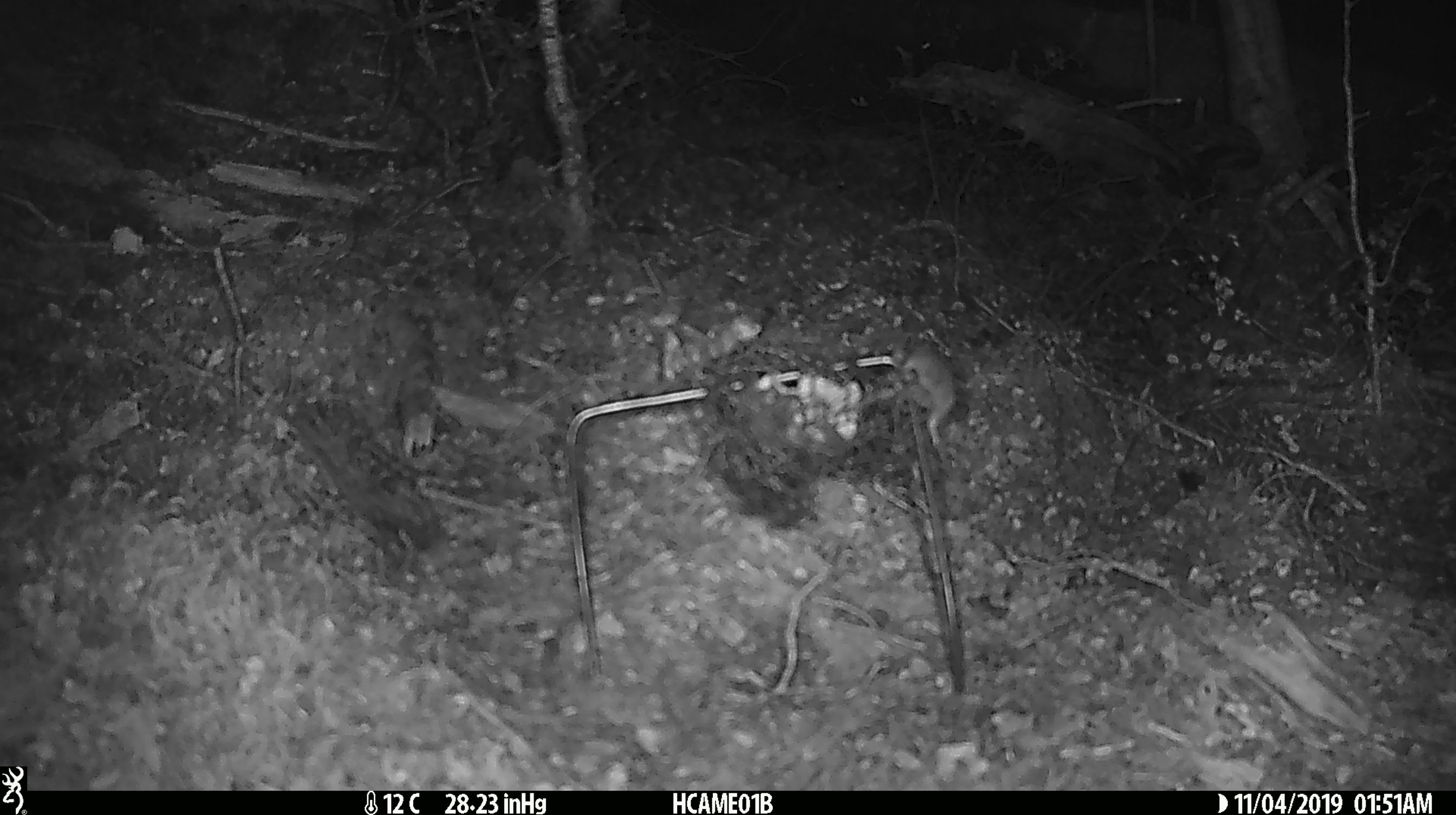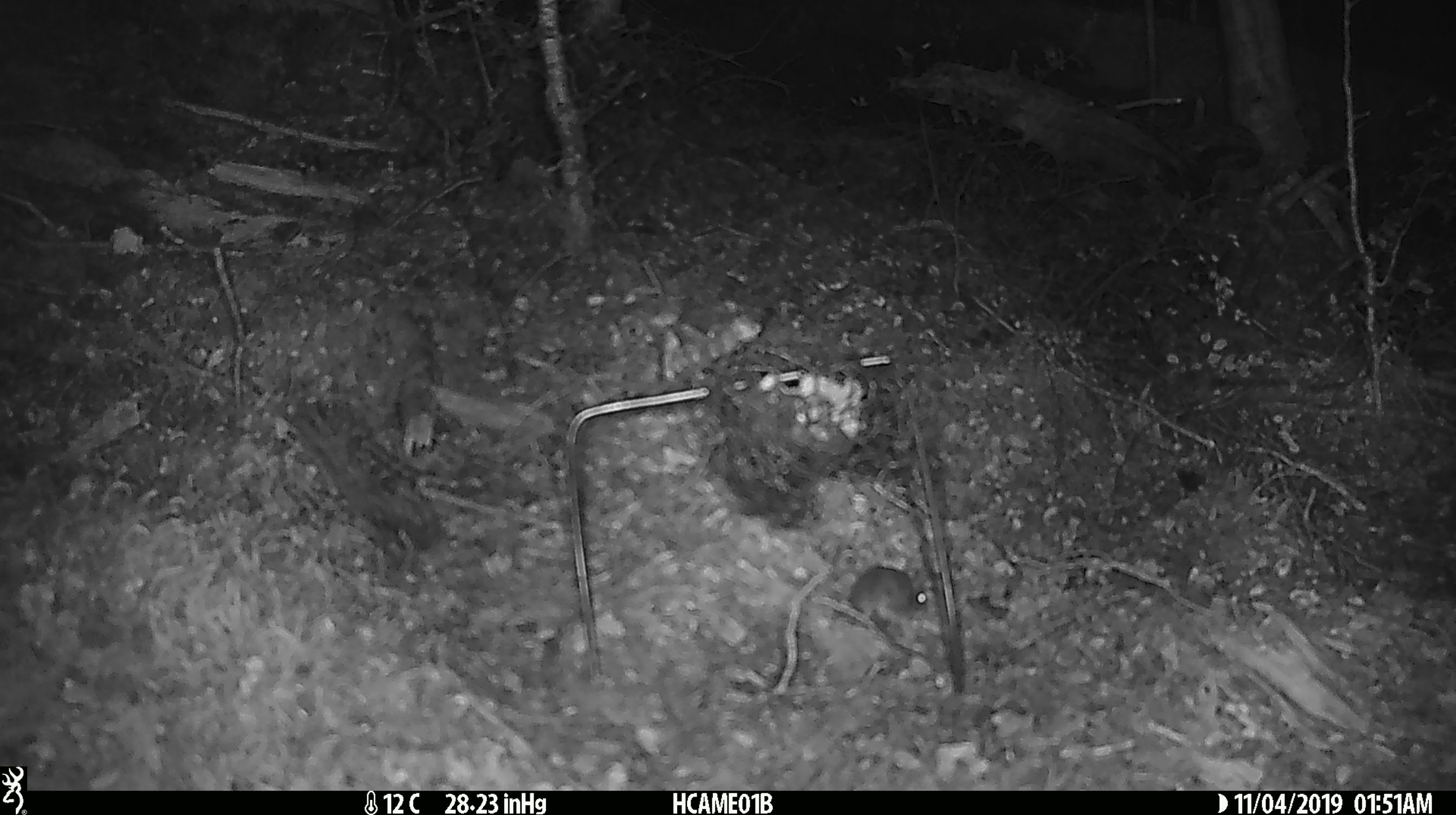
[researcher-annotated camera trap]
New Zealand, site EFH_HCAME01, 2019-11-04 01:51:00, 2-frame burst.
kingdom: Animalia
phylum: Chordata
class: Mammalia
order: Rodentia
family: Muridae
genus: Mus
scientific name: Mus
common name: mouse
Mouse (Mus).